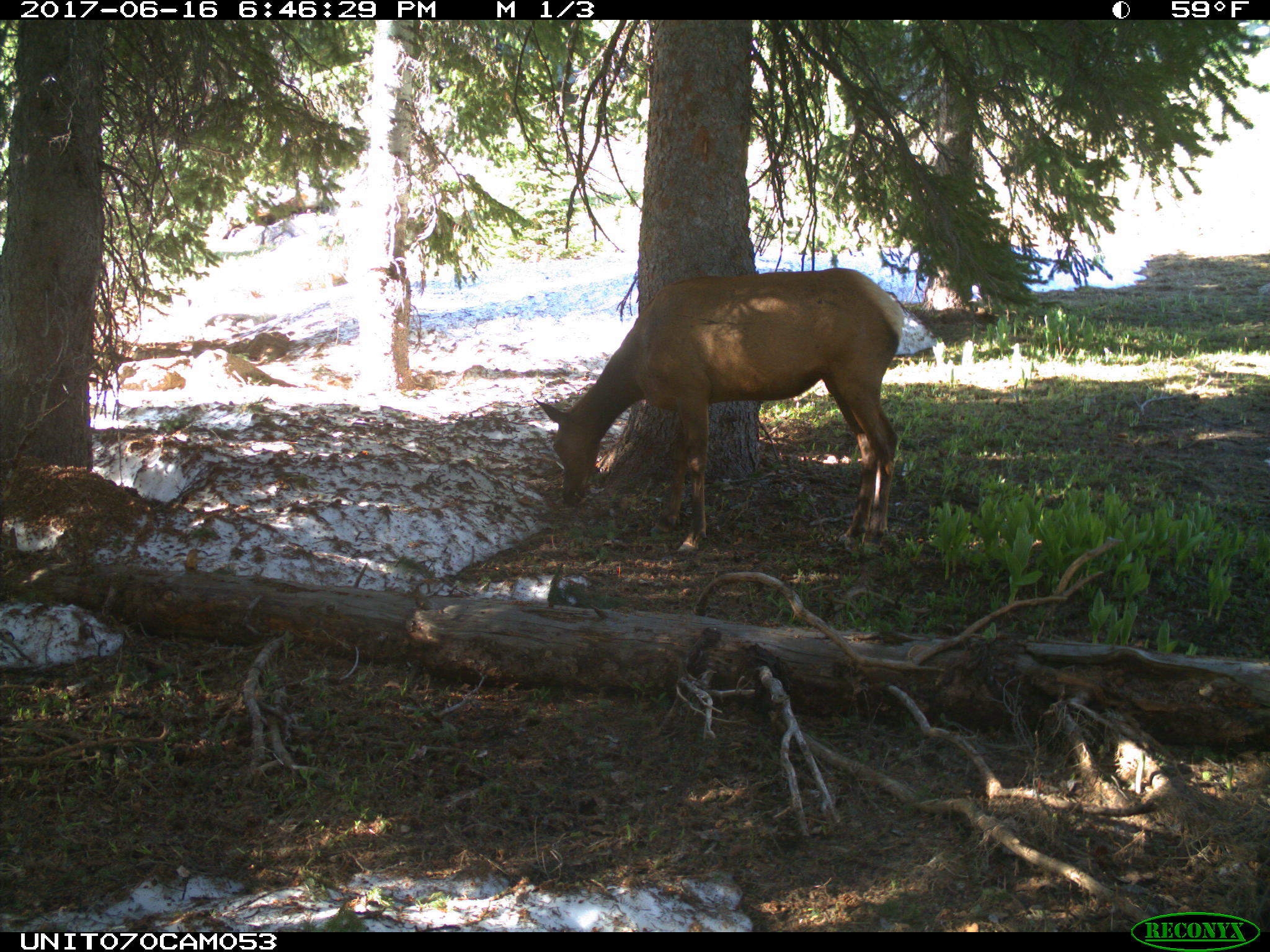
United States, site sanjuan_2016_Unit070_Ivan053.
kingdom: Animalia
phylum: Chordata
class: Mammalia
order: Artiodactyla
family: Cervidae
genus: Cervus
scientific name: Cervus elaphus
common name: red deer